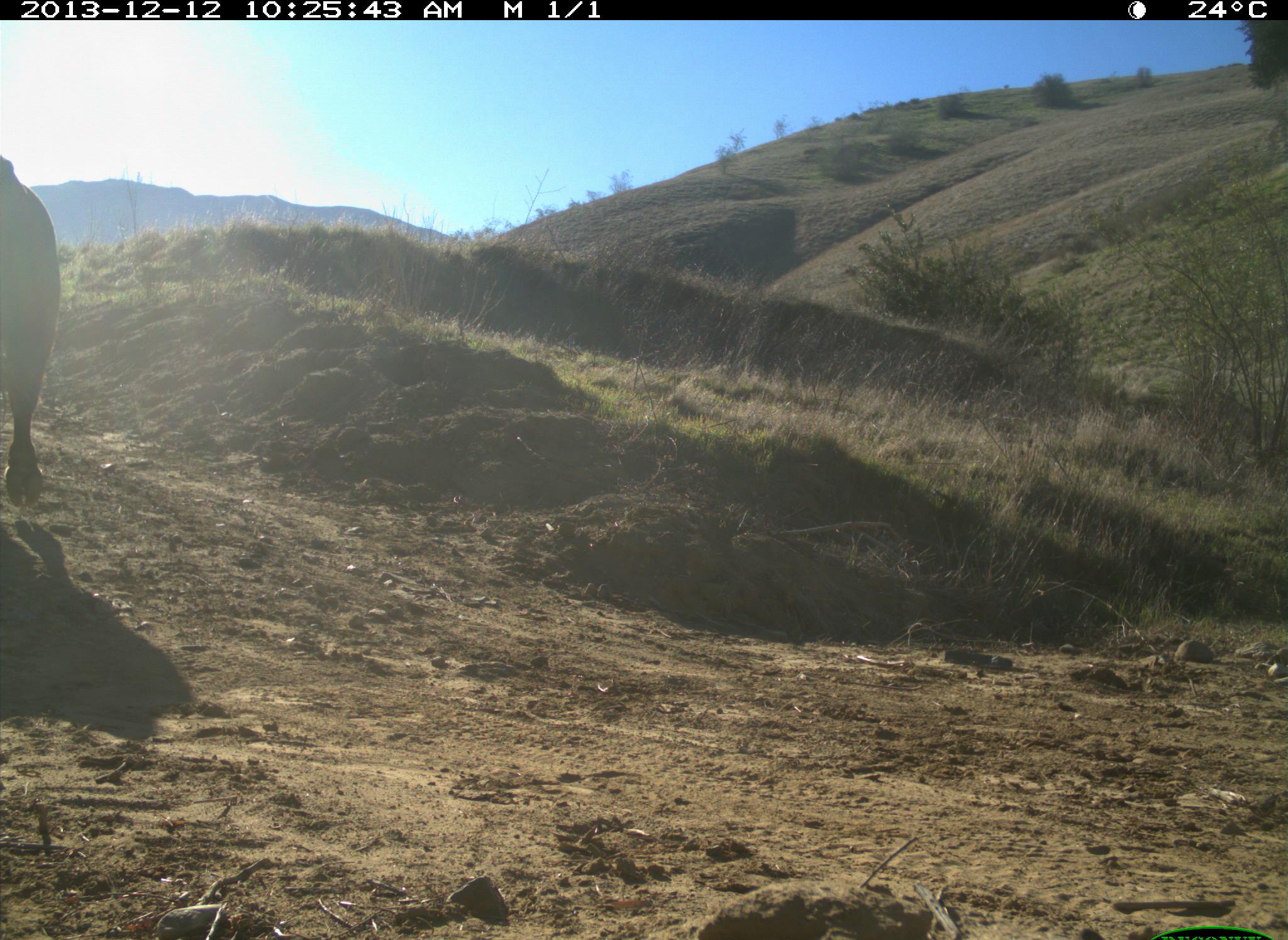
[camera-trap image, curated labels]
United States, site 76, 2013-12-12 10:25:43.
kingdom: Animalia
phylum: Chordata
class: Mammalia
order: Artiodactyla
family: Bovidae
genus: Bos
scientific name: Bos taurus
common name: cow